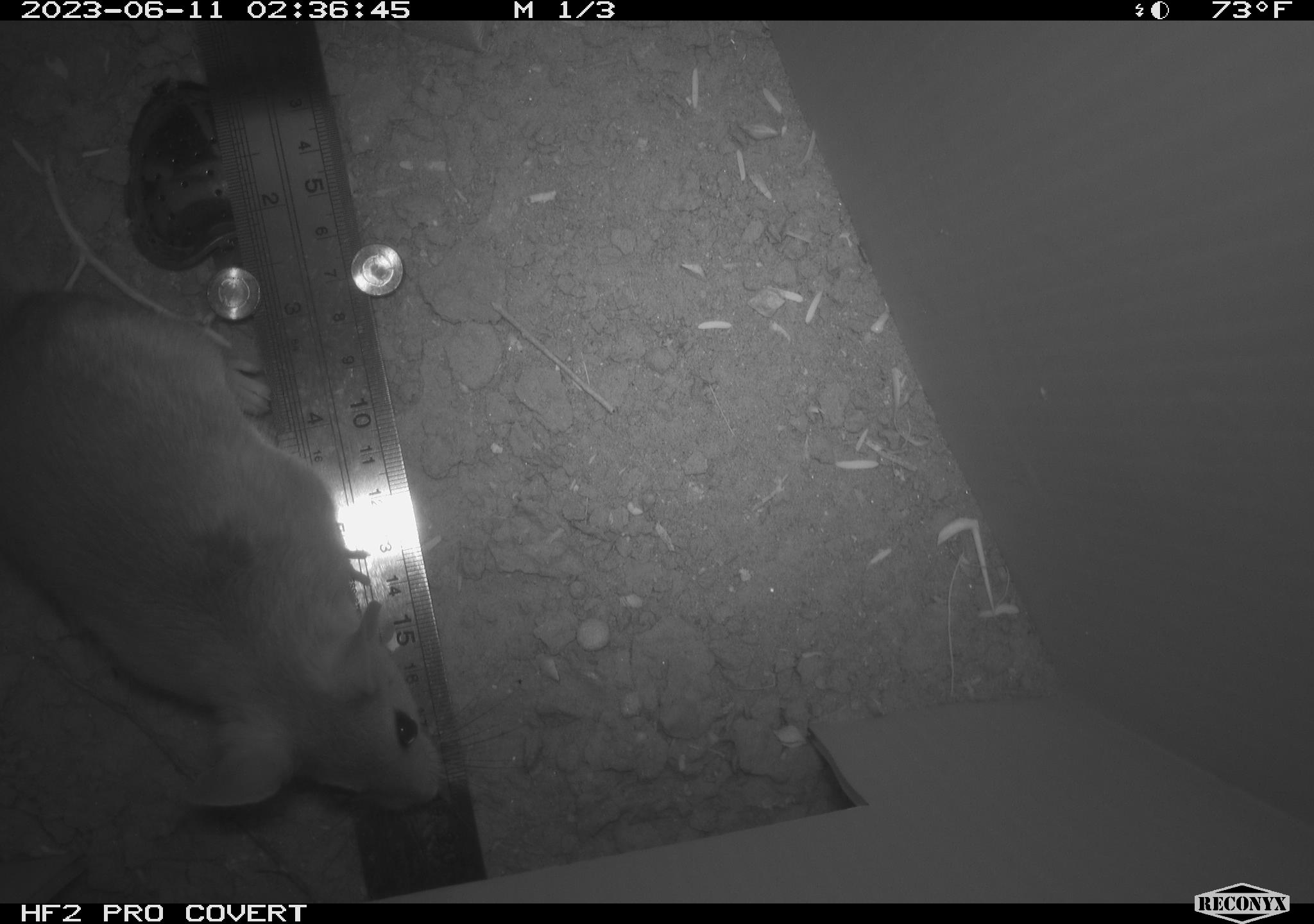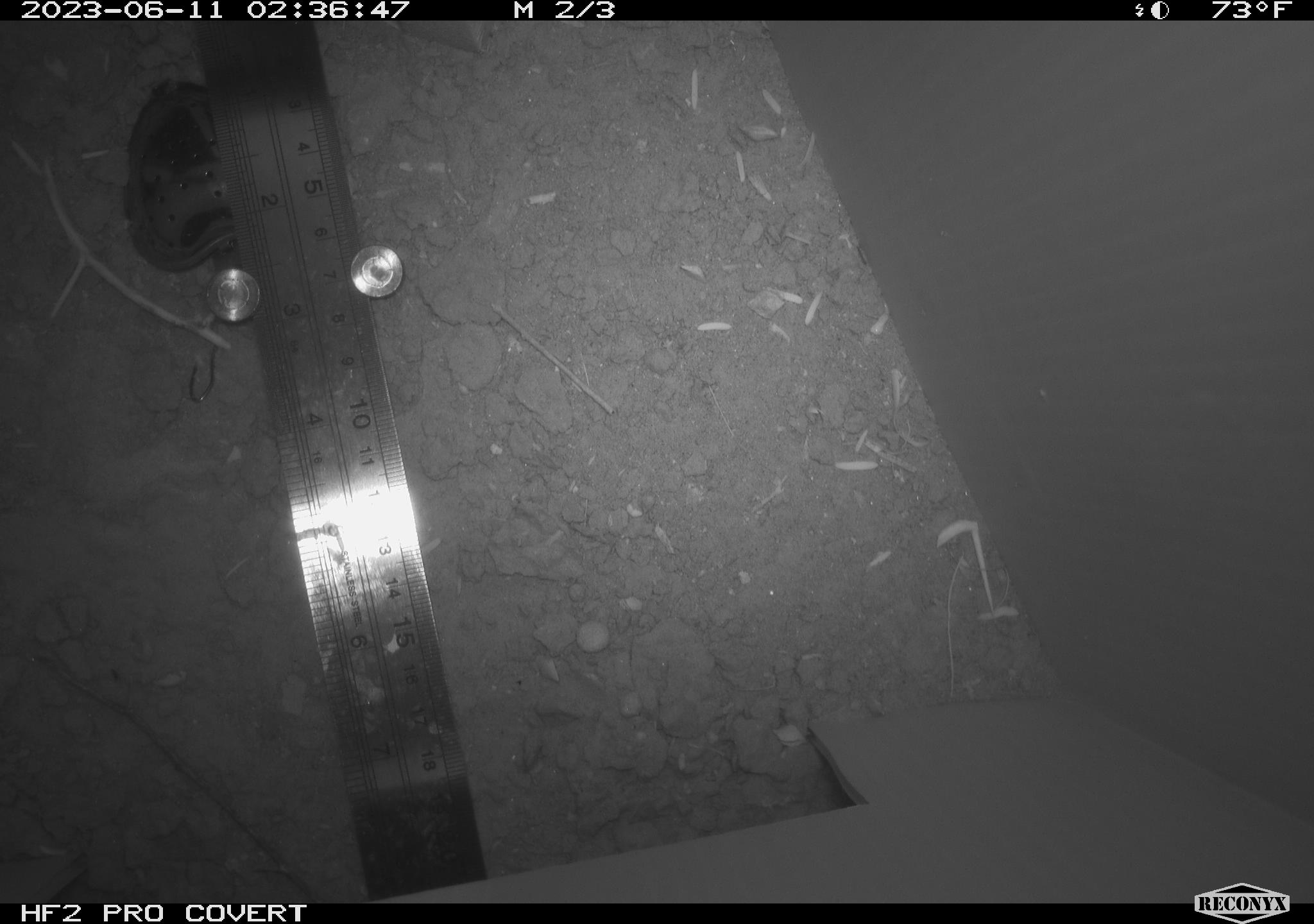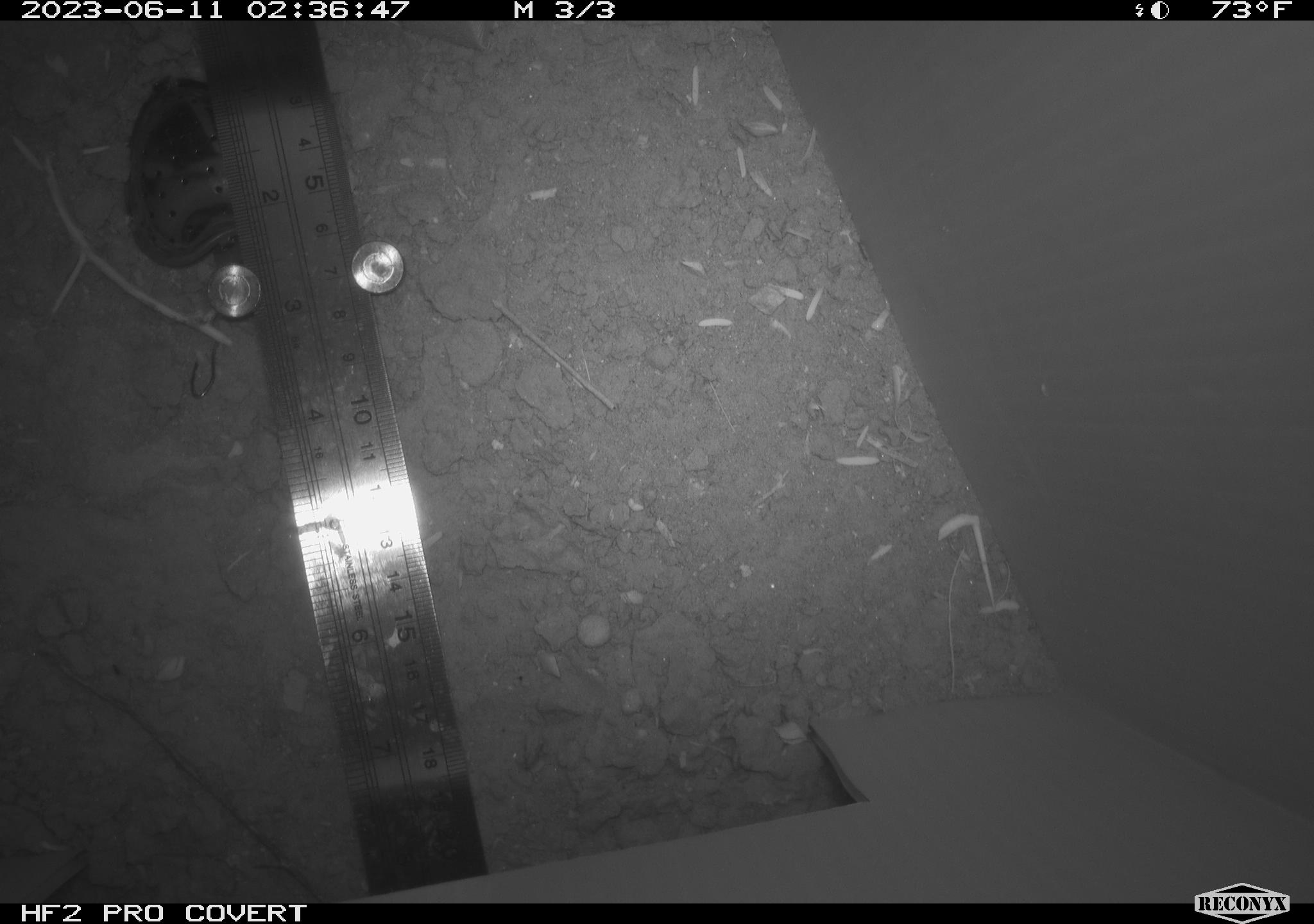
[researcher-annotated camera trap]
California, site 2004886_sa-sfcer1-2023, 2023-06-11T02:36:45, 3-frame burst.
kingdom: Animalia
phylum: Chordata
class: Mammalia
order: Rodentia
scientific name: Rodentia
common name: mouse species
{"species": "mouse species (Rodentia)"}